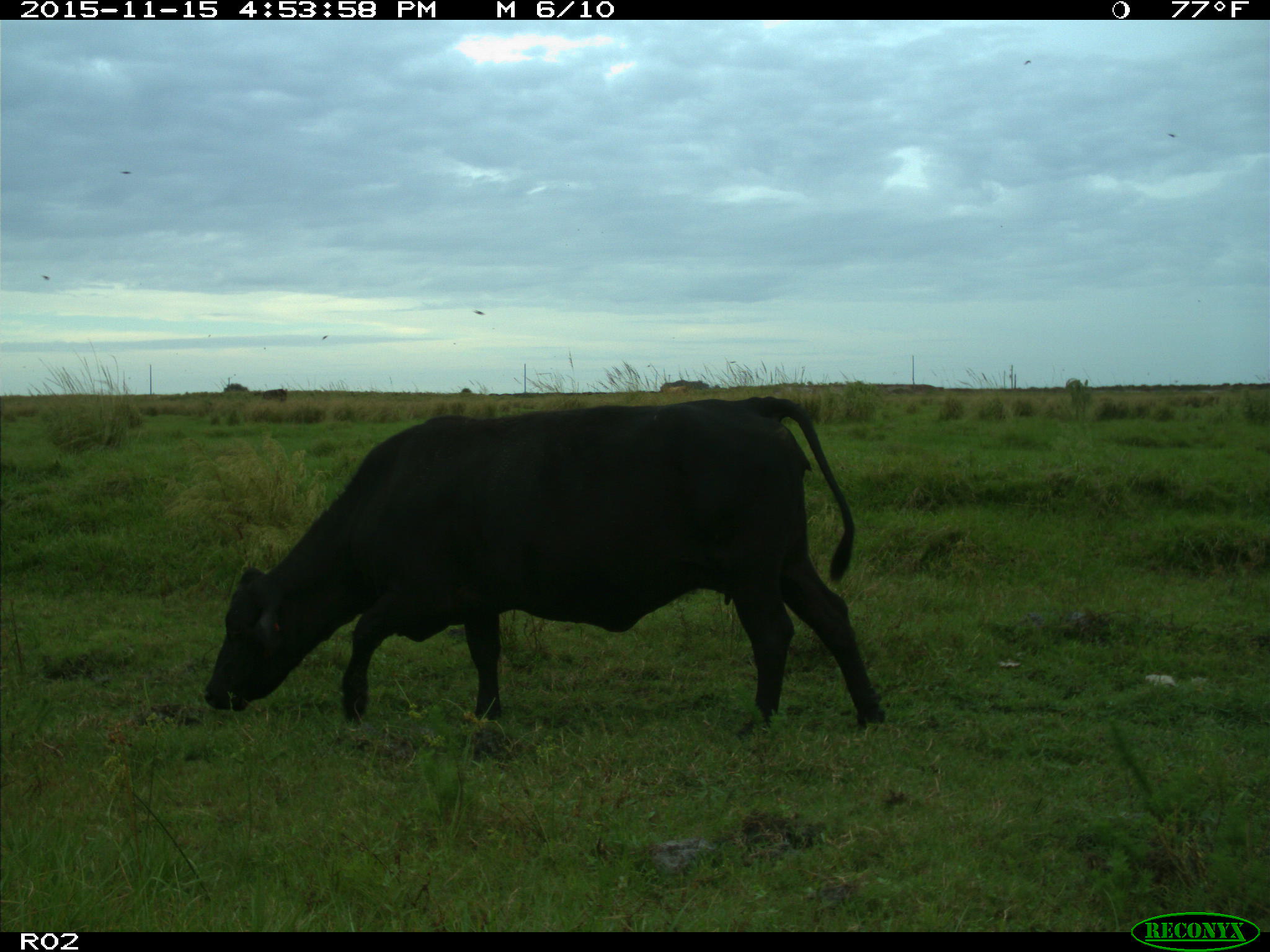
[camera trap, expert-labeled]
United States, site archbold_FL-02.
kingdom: Animalia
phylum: Chordata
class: Mammalia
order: Artiodactyla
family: Bovidae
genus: Bos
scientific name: Bos taurus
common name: domestic cow